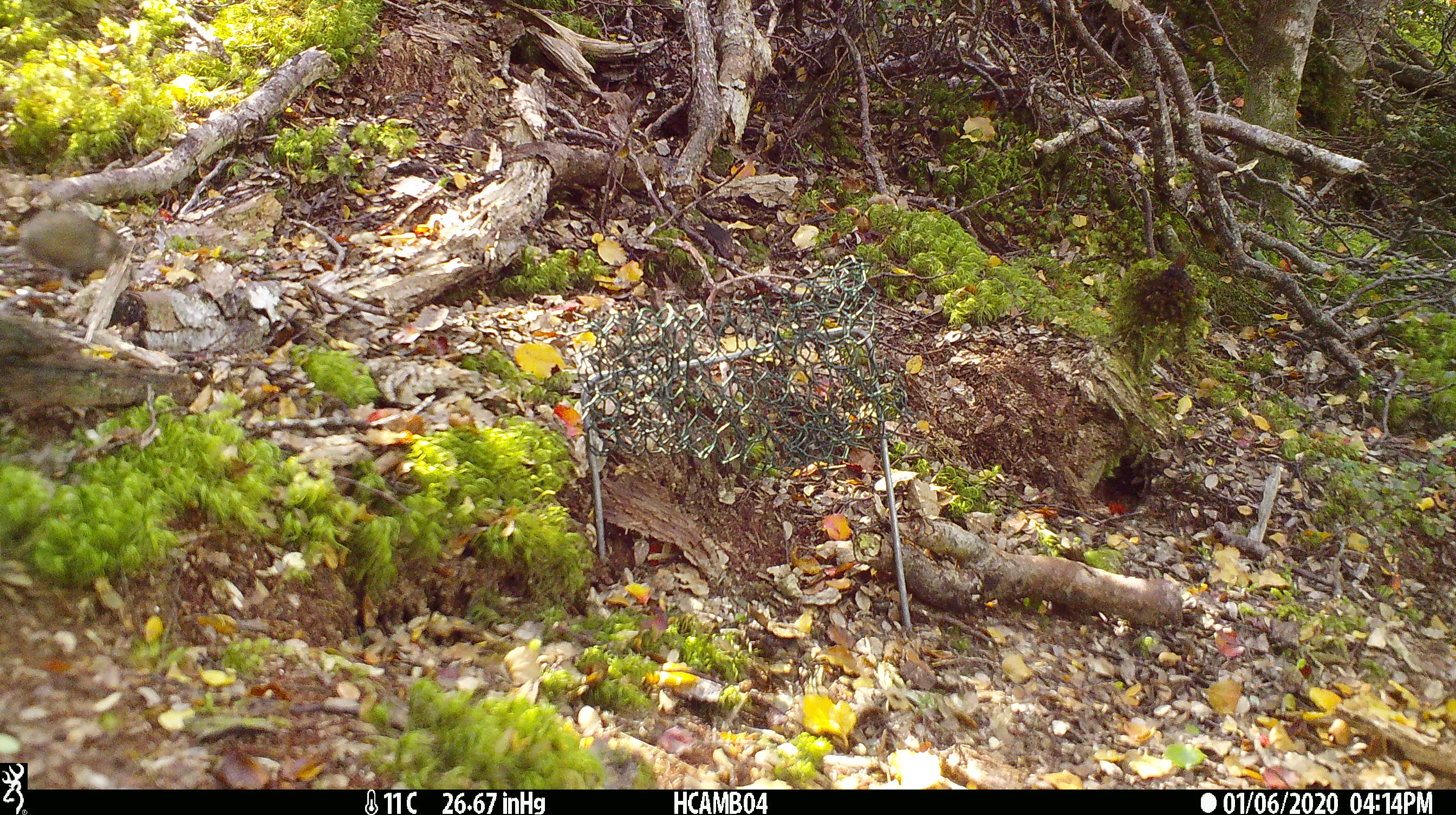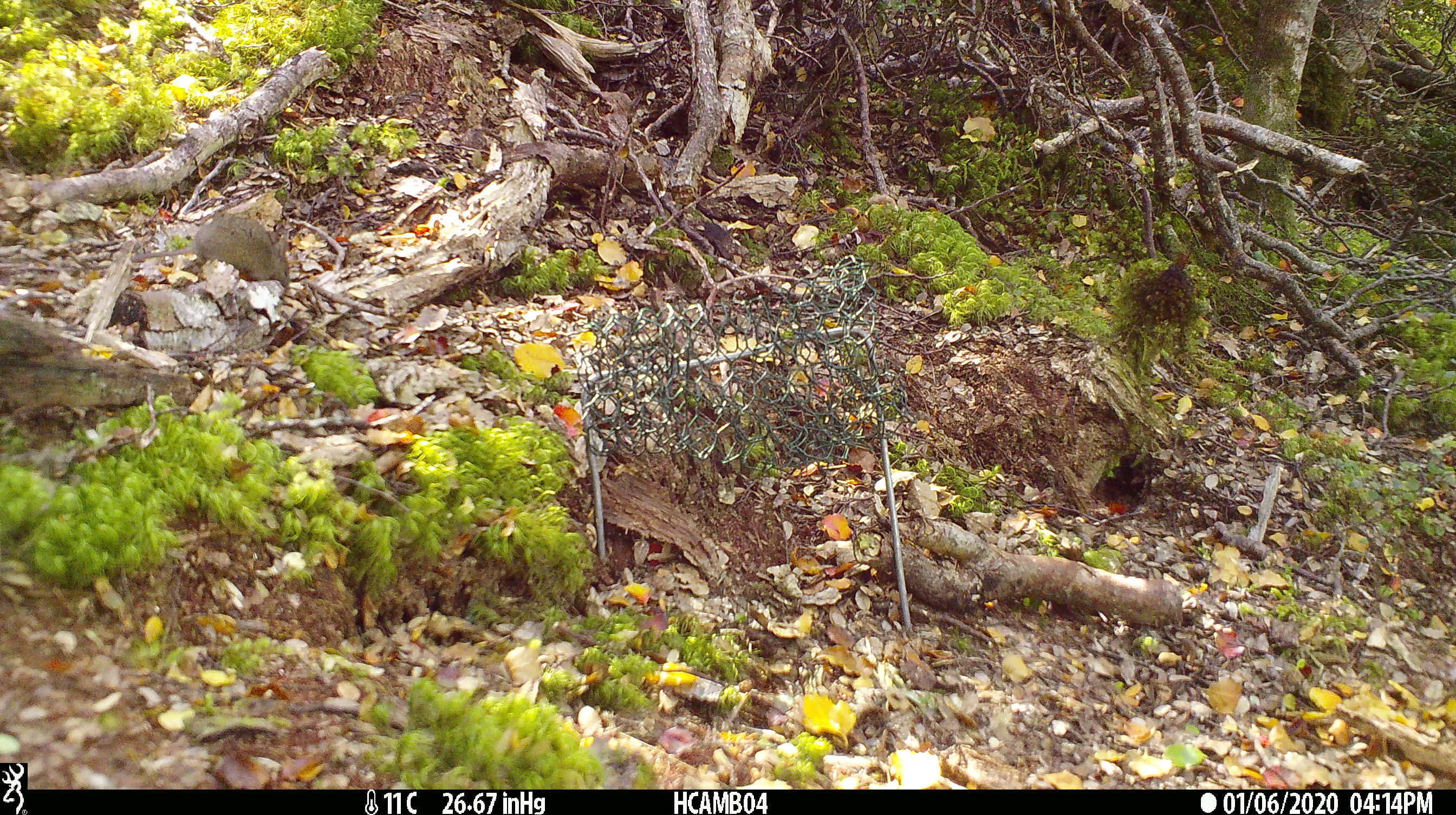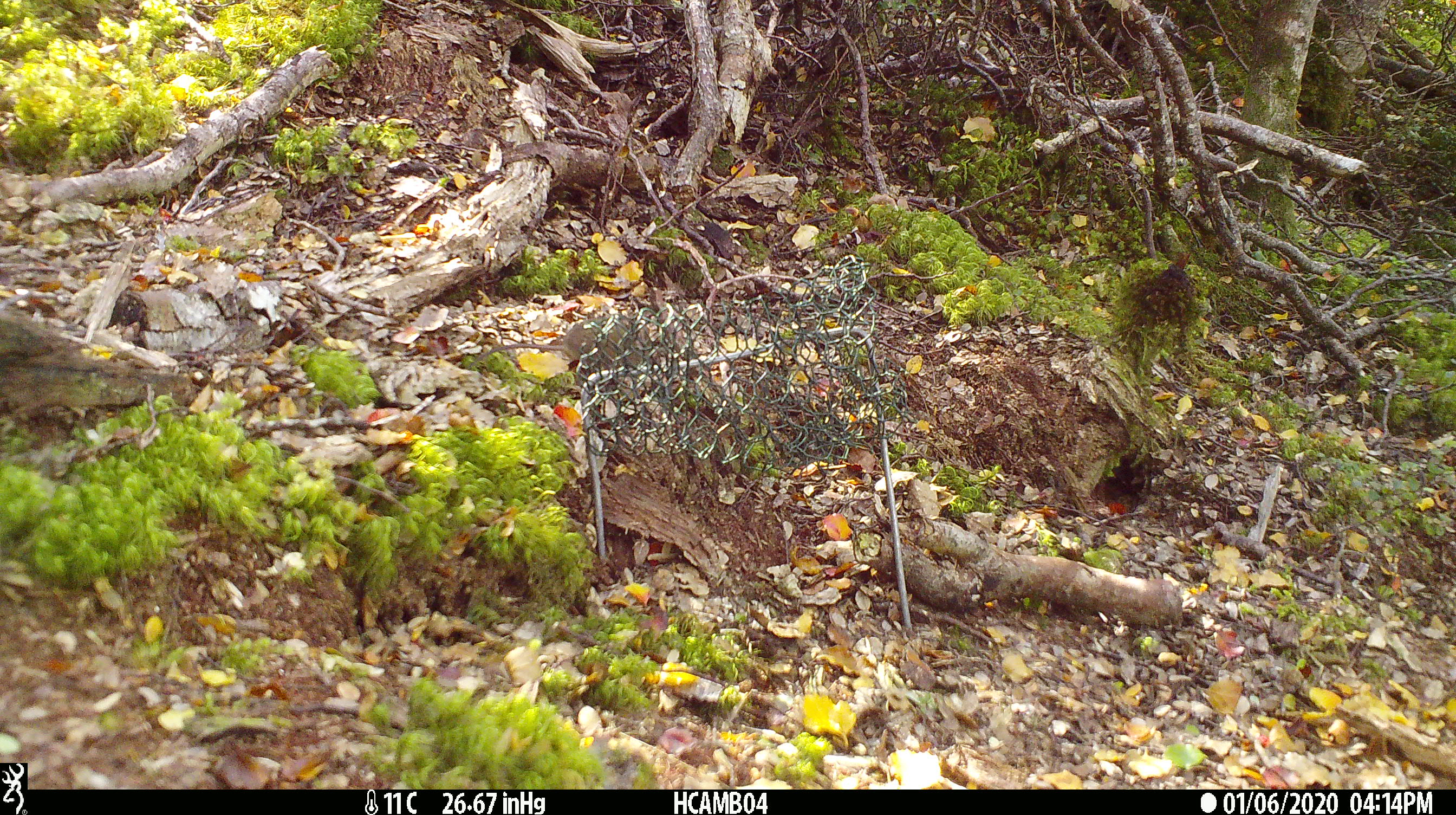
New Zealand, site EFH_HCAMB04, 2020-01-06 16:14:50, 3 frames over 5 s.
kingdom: Animalia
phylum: Chordata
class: Mammalia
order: Rodentia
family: Muridae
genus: Mus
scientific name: Mus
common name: mouse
Mouse (Mus).